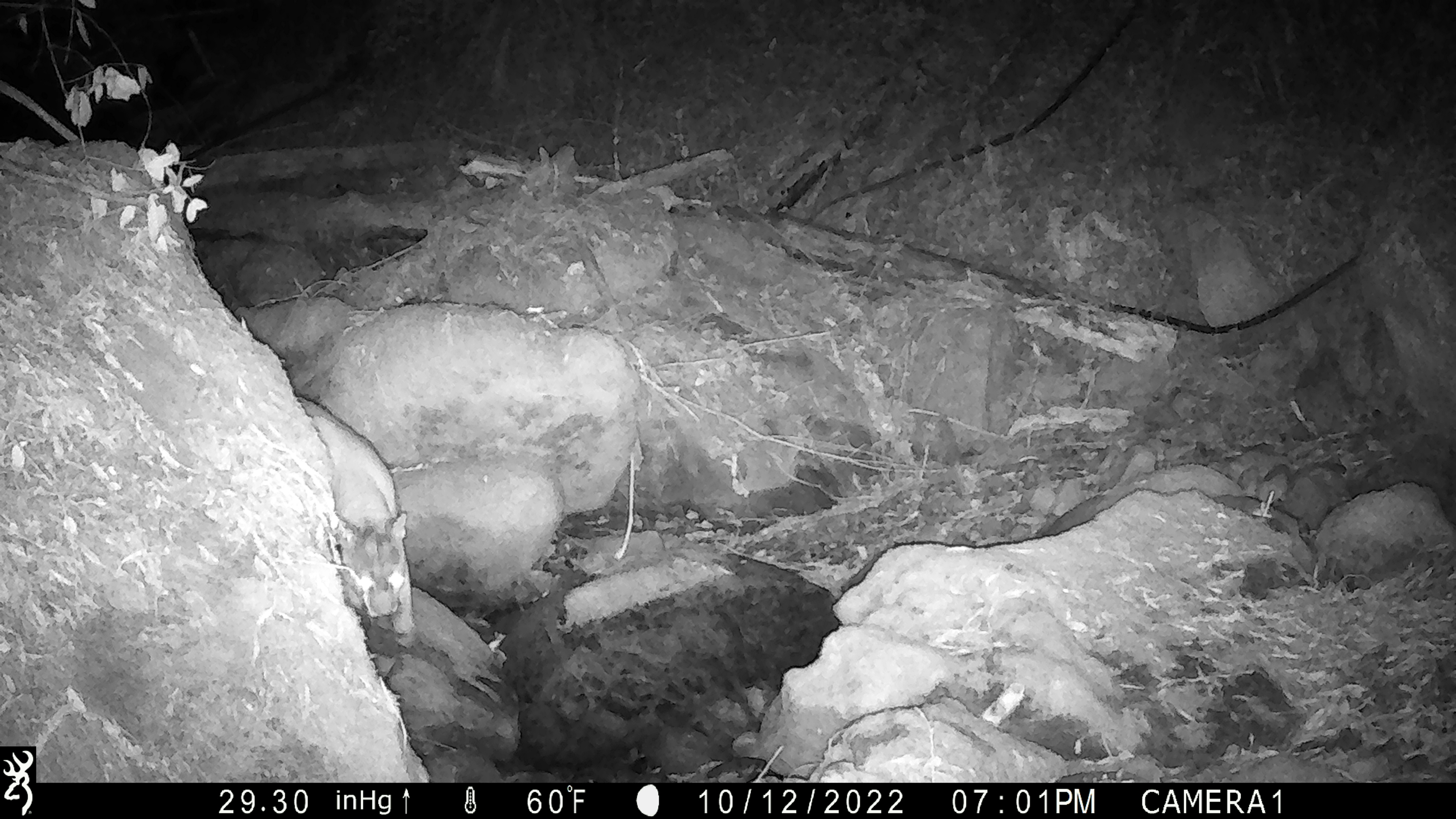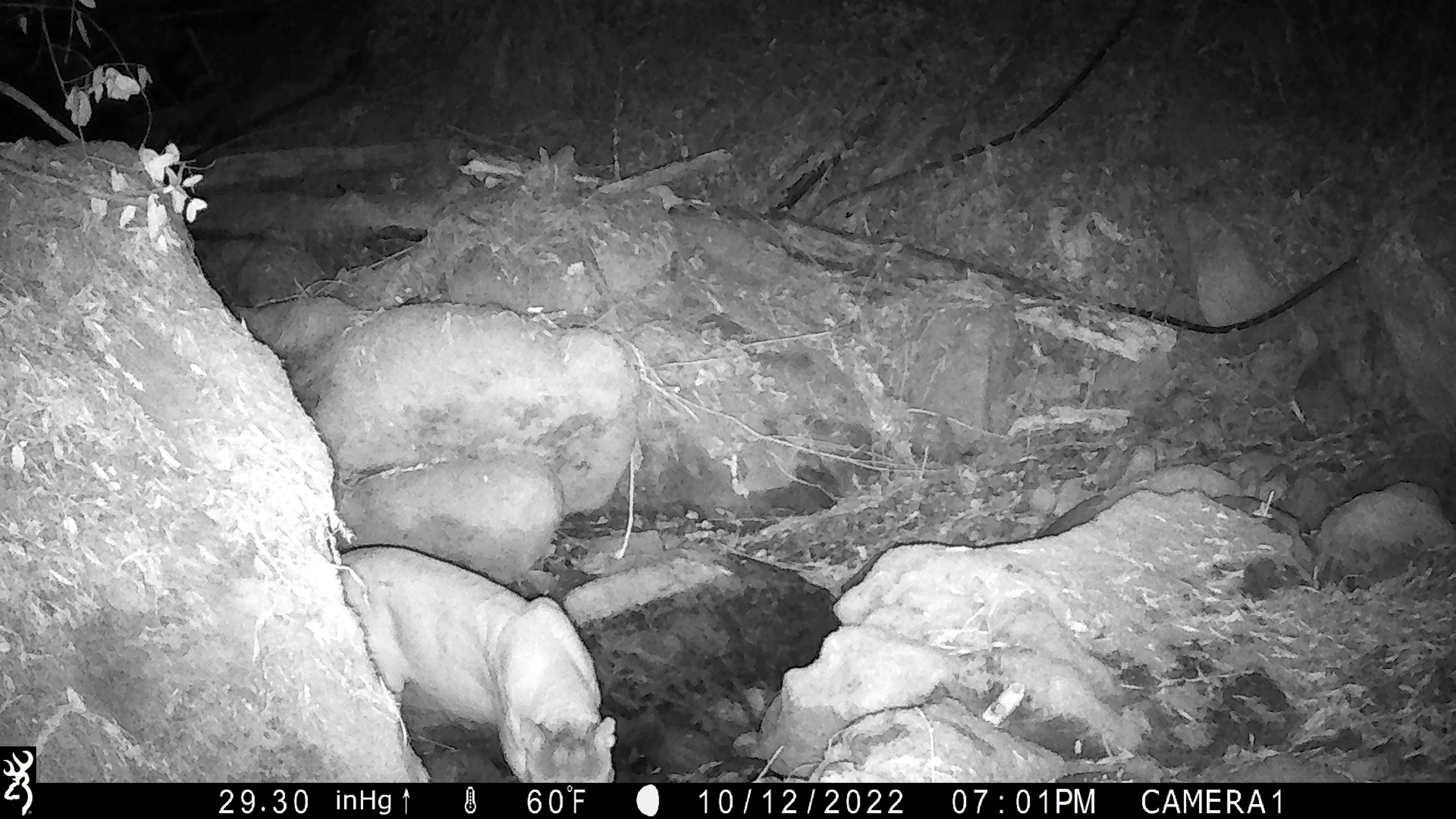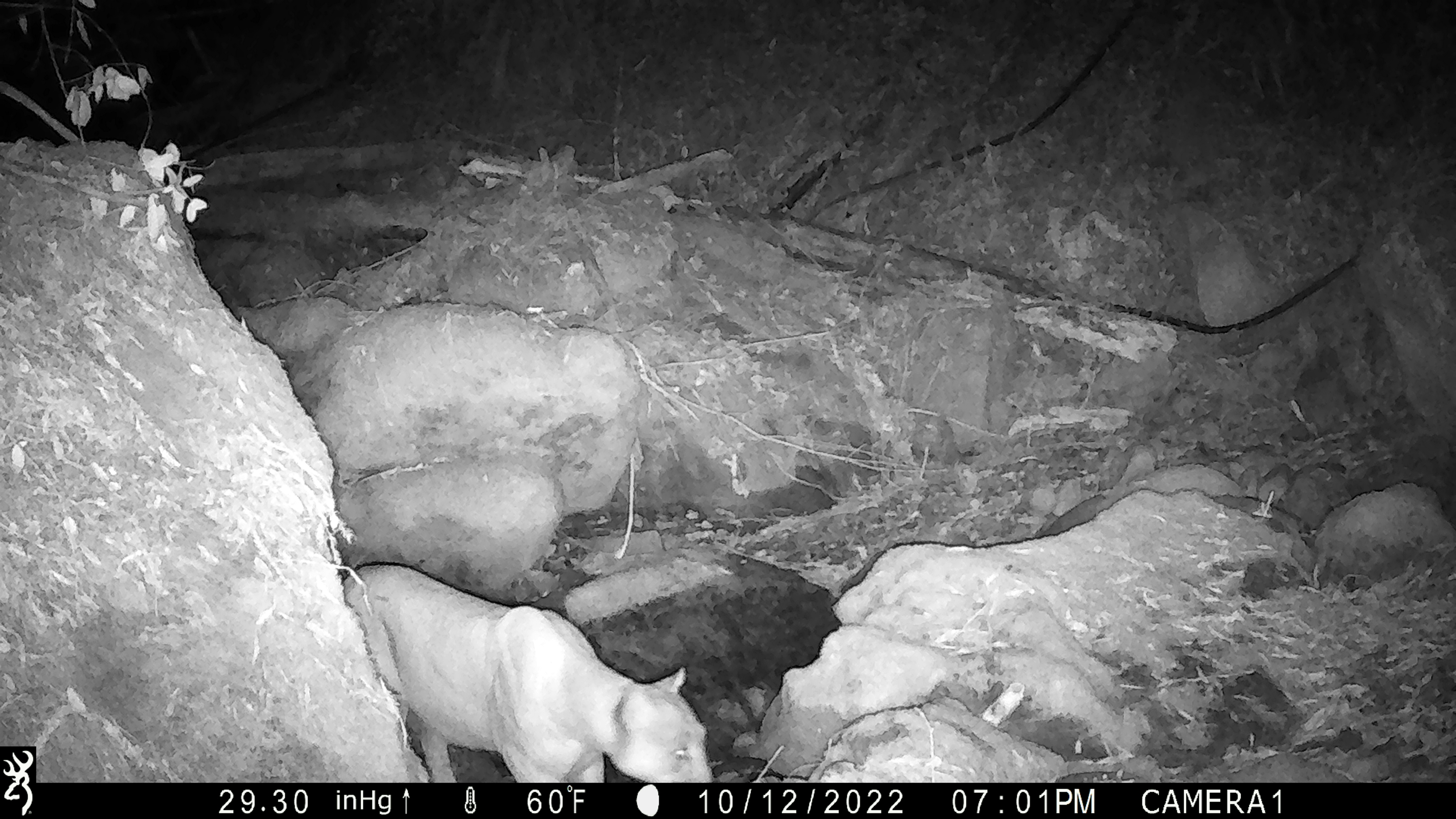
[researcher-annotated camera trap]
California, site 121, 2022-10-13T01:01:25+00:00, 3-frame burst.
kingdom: Animalia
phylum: Chordata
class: Mammalia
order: Carnivora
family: Felidae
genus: Puma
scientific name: Puma concolor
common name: puma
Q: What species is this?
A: Puma (Puma concolor).